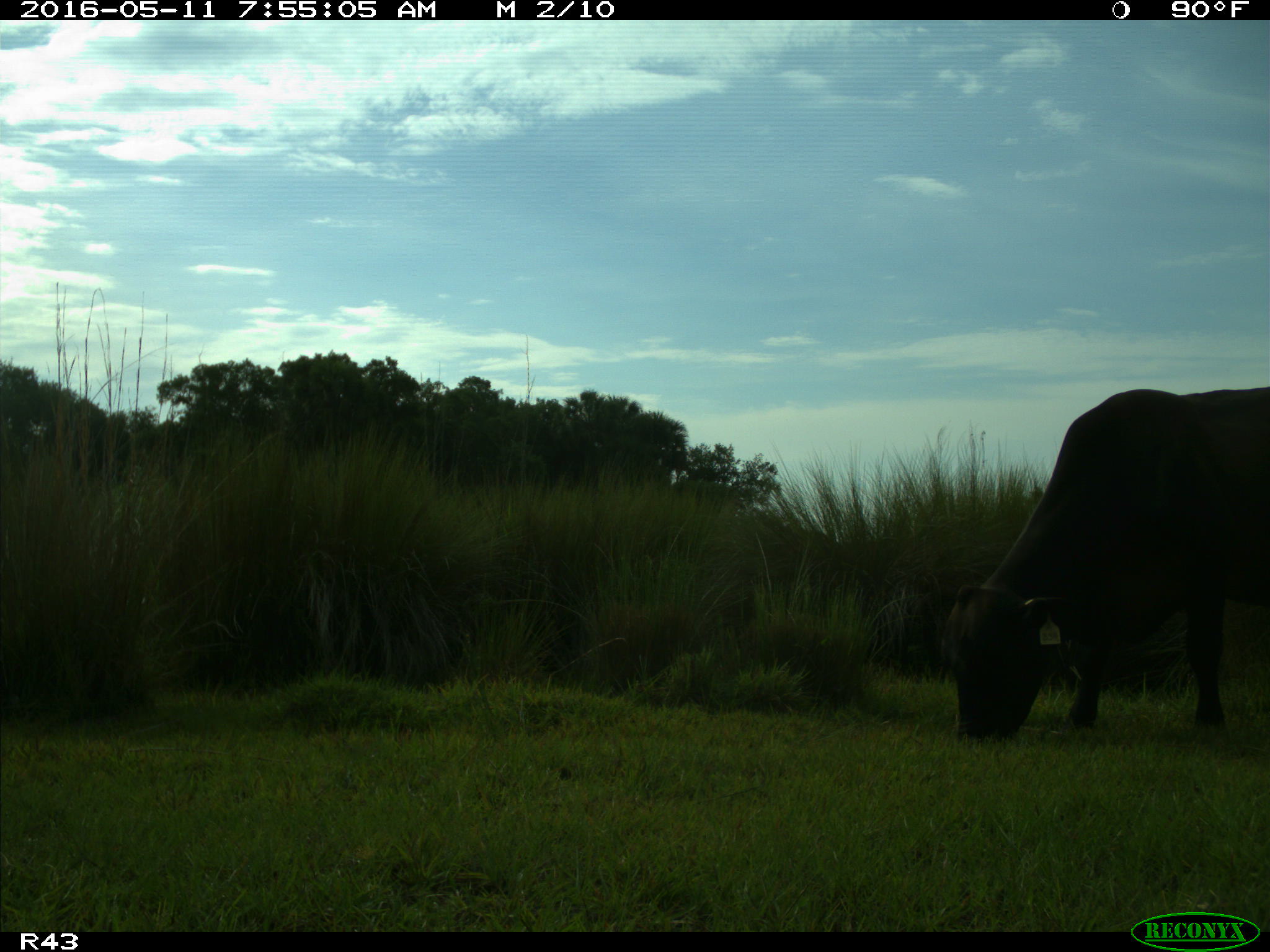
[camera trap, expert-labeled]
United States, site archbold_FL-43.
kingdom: Animalia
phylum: Chordata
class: Mammalia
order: Artiodactyla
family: Bovidae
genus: Bos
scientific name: Bos taurus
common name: domestic cow